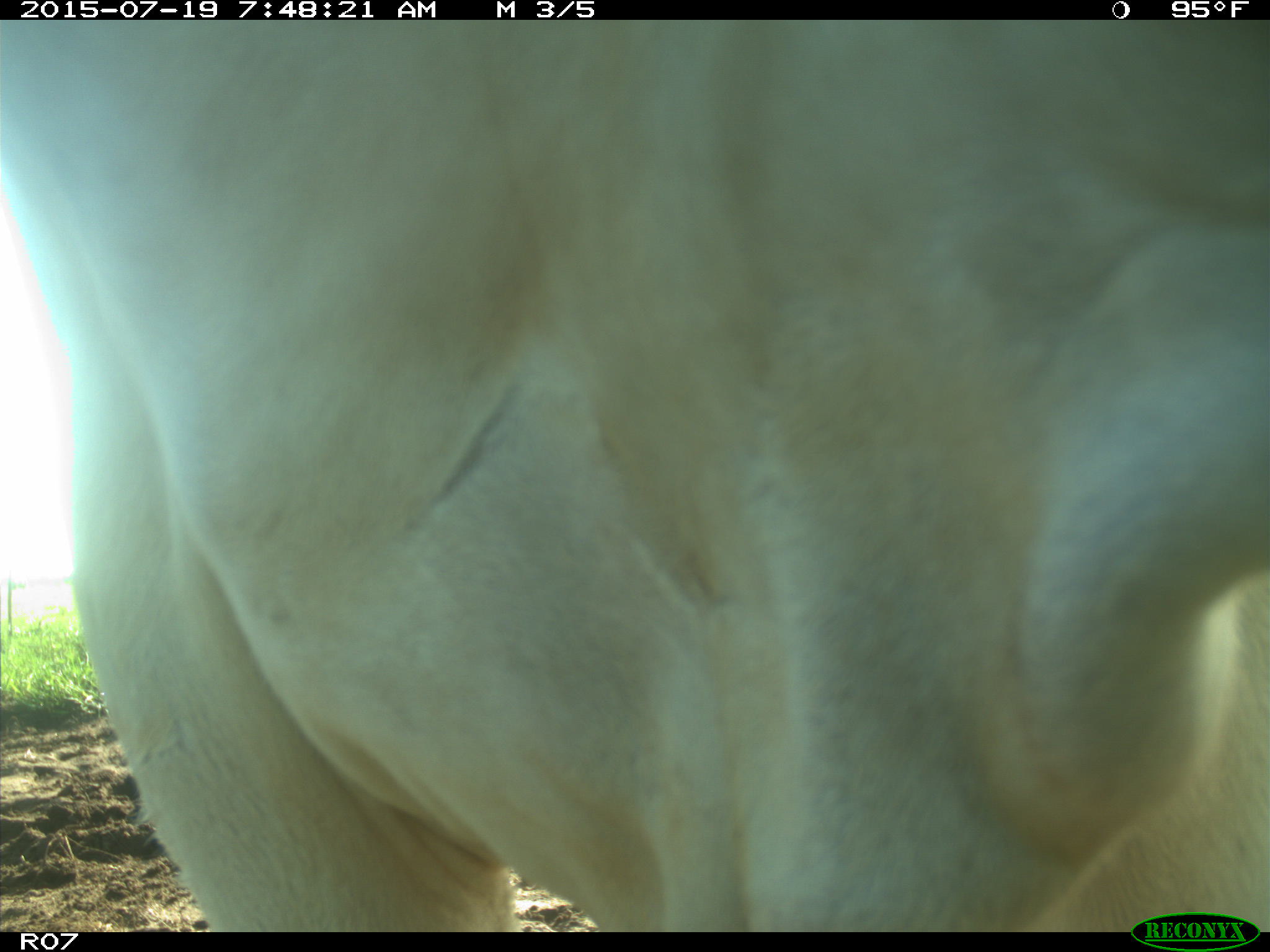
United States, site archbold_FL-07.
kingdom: Animalia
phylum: Chordata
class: Mammalia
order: Artiodactyla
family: Bovidae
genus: Bos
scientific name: Bos taurus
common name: domestic cow